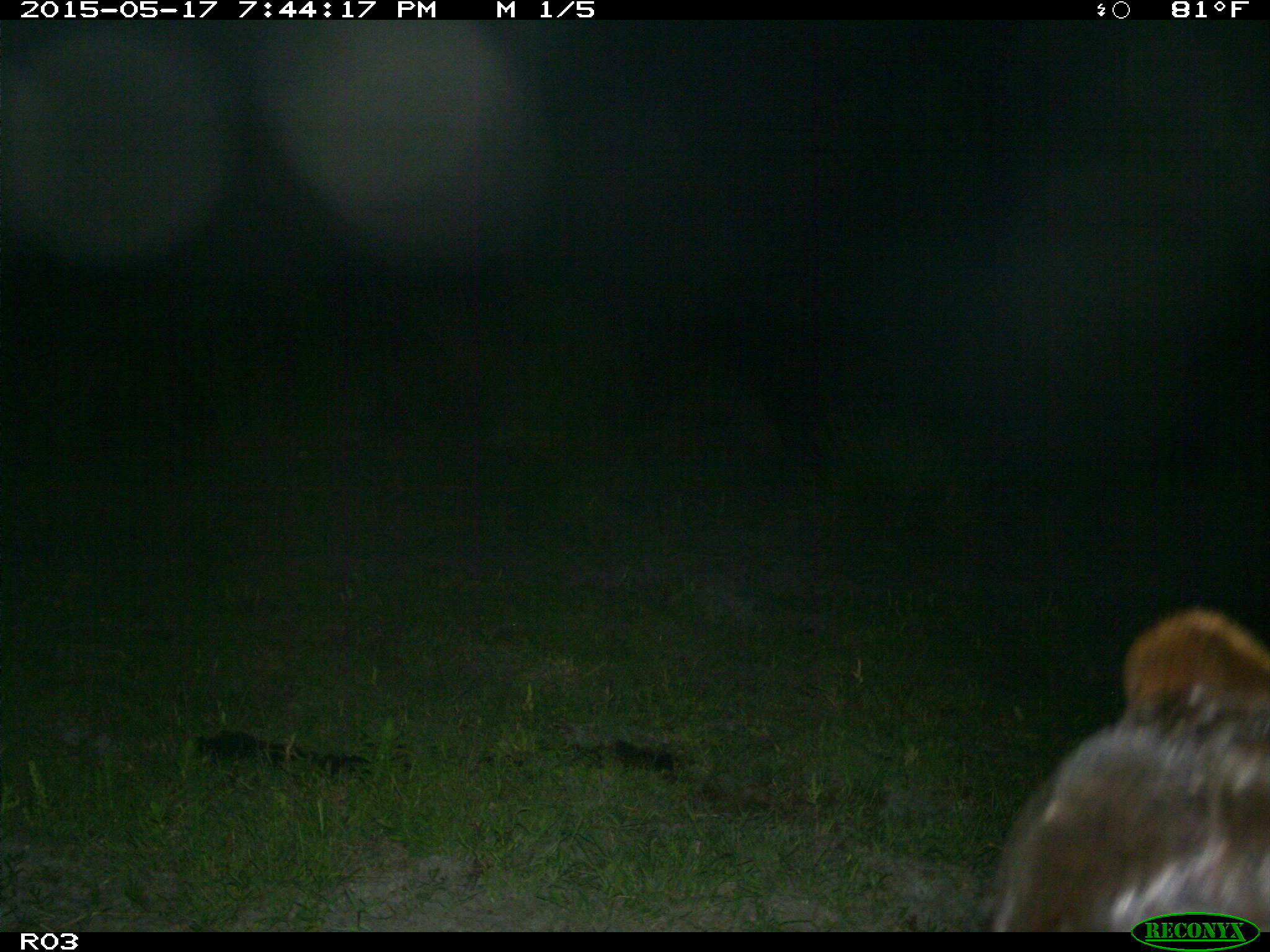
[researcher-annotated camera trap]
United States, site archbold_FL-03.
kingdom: Animalia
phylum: Chordata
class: Mammalia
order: Artiodactyla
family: Bovidae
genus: Bos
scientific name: Bos taurus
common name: domestic cow